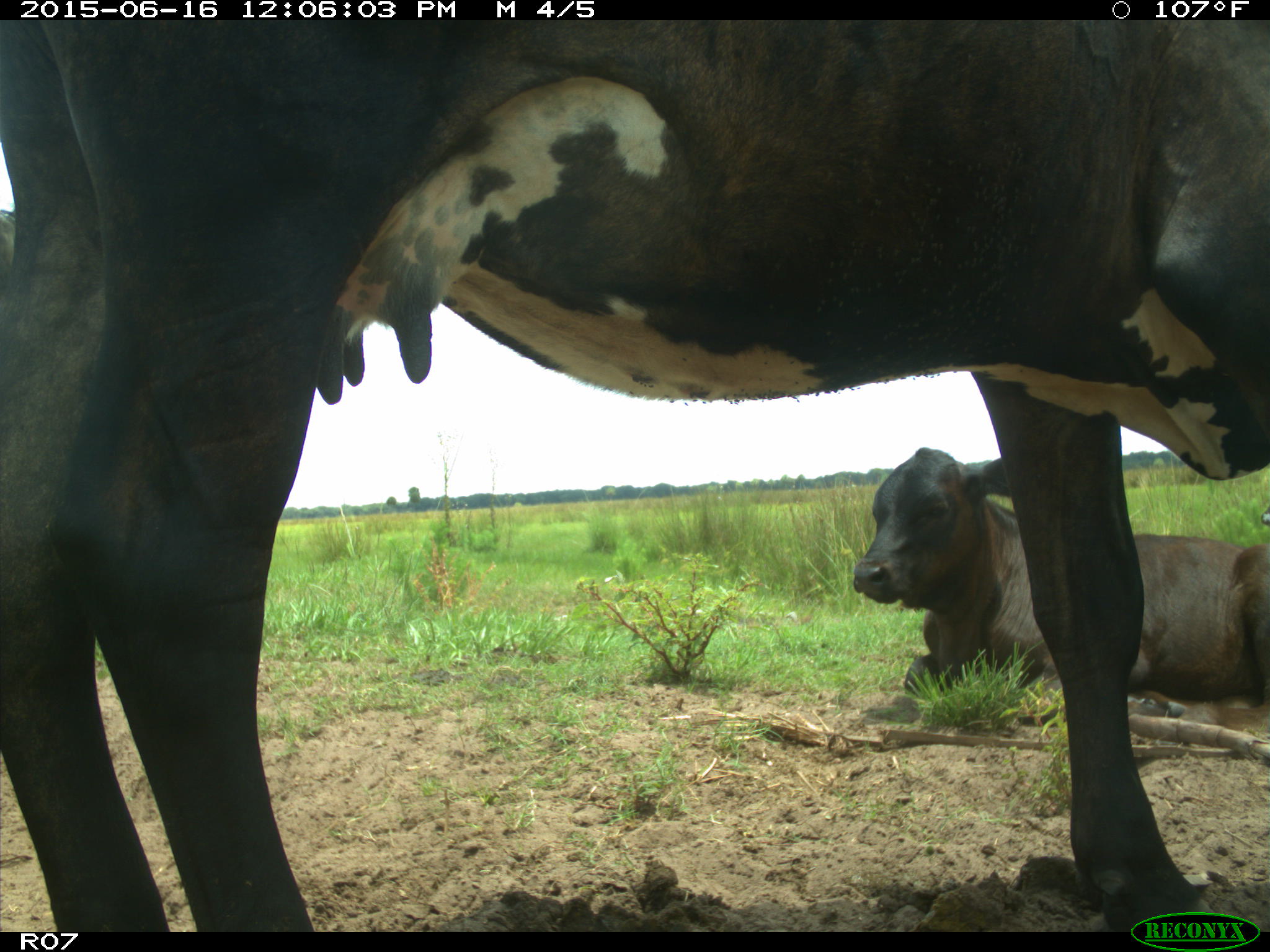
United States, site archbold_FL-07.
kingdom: Animalia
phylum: Chordata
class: Mammalia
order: Artiodactyla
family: Bovidae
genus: Bos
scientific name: Bos taurus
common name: domestic cow